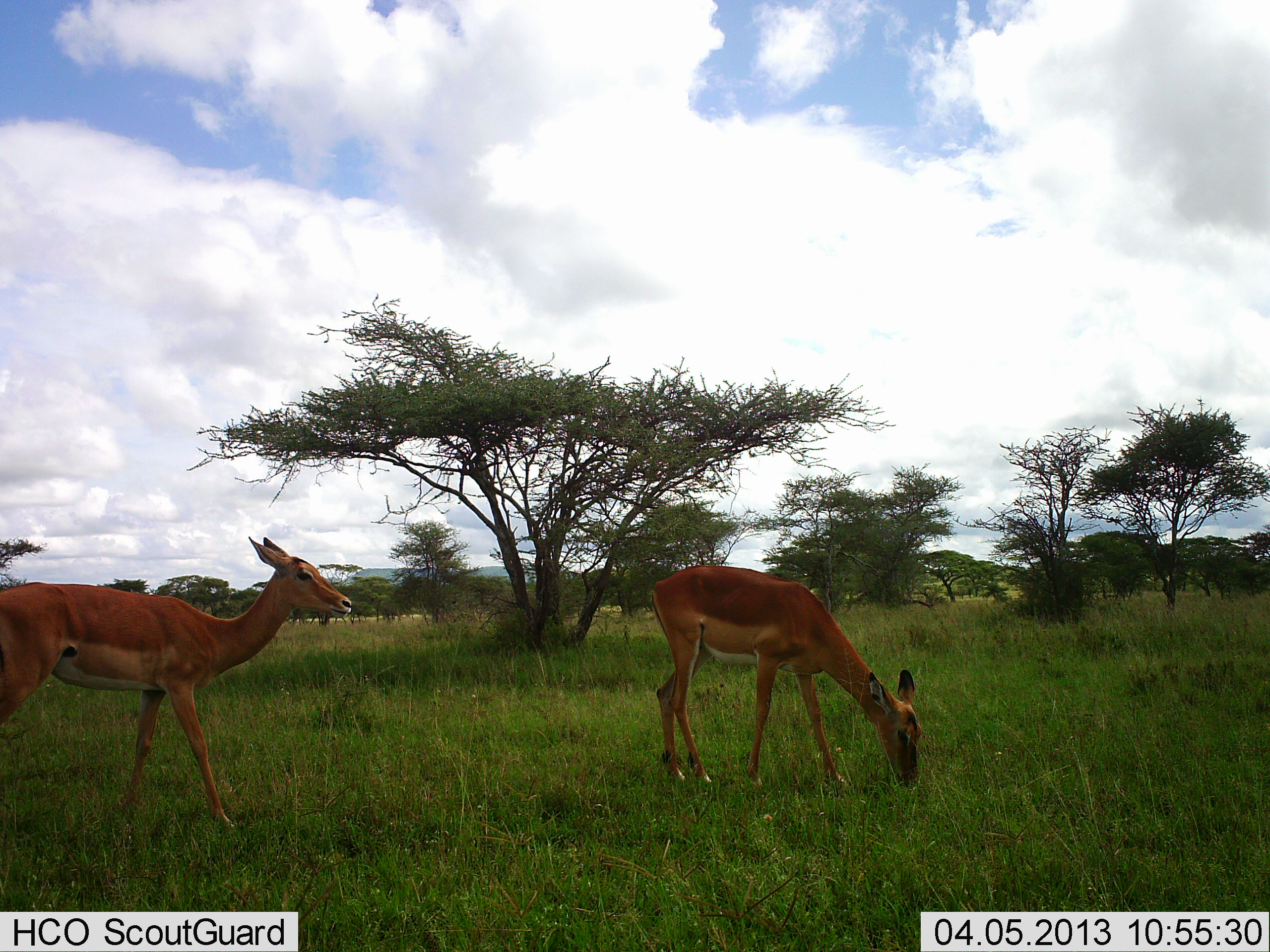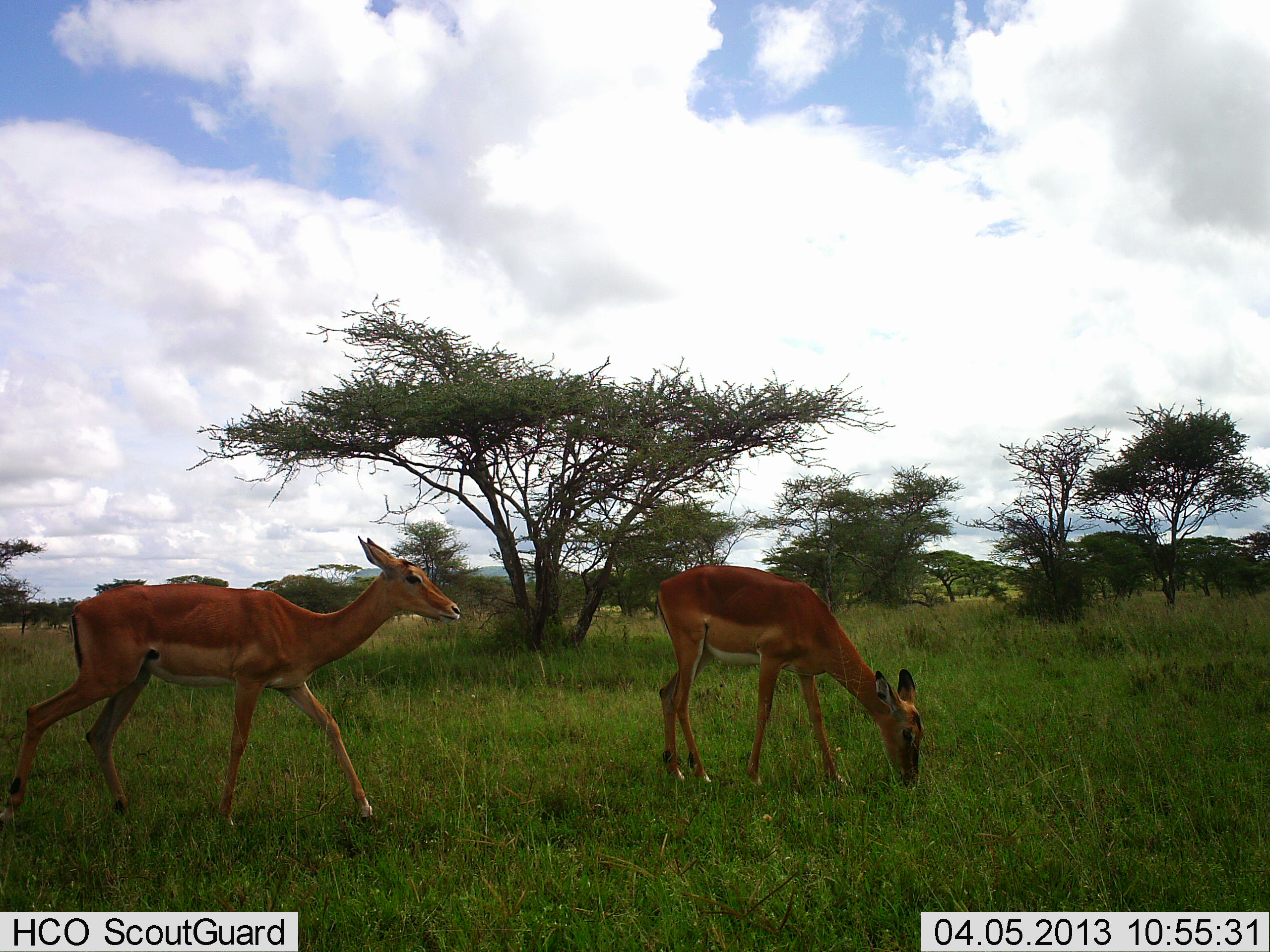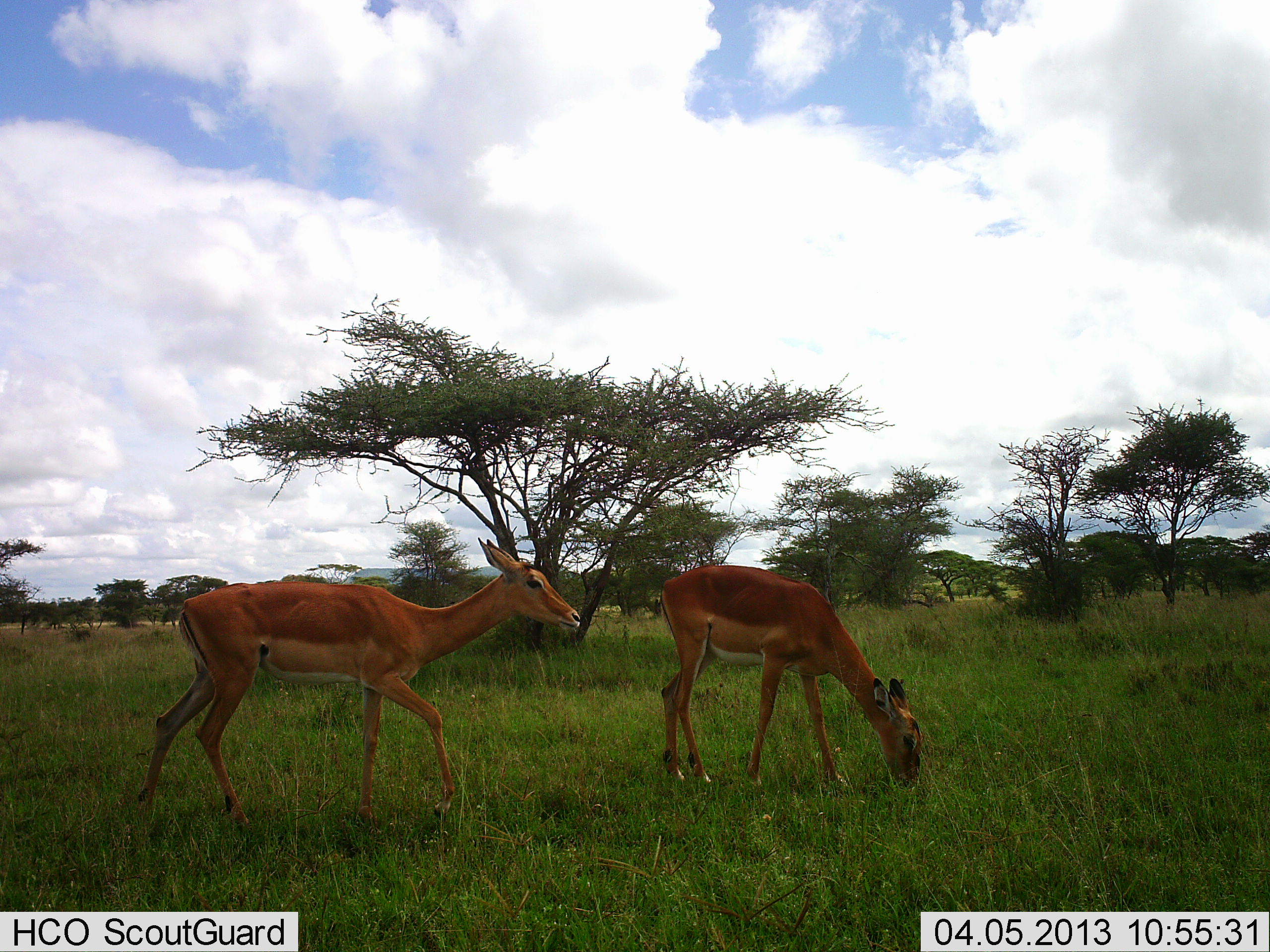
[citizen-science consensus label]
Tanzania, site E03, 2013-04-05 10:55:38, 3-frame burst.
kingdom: Animalia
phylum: Chordata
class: Mammalia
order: Artiodactyla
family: Bovidae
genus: Aepyceros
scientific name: Aepyceros melampus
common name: impala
Impala (Aepyceros melampus), count 2. Behavior (volunteer vote fractions): standing 11%, resting 0%, moving 95%, interacting 0%. Young present (vote fraction): 0%. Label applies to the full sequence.